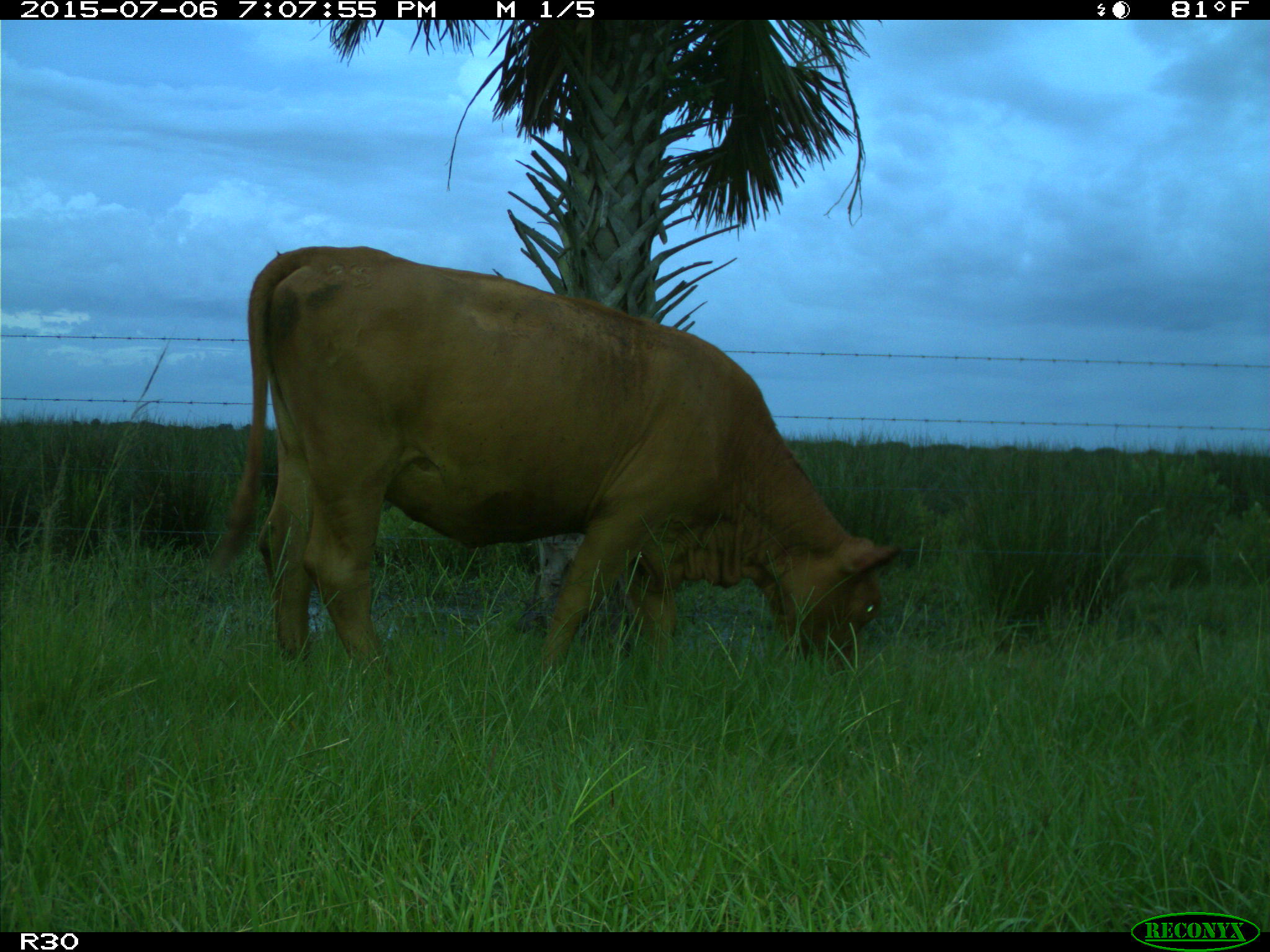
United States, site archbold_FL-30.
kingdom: Animalia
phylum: Chordata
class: Mammalia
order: Artiodactyla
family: Bovidae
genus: Bos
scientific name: Bos taurus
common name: domestic cow